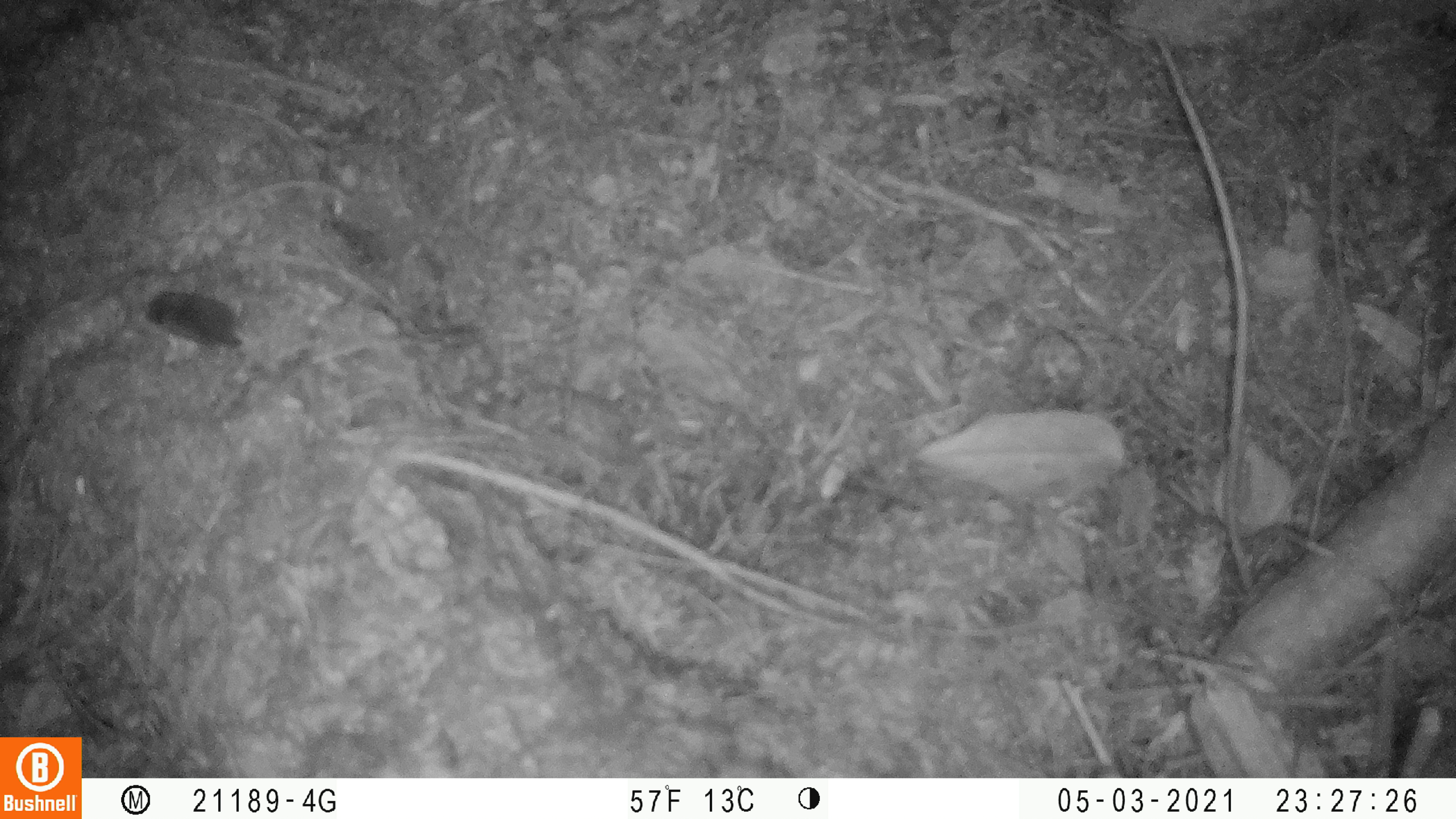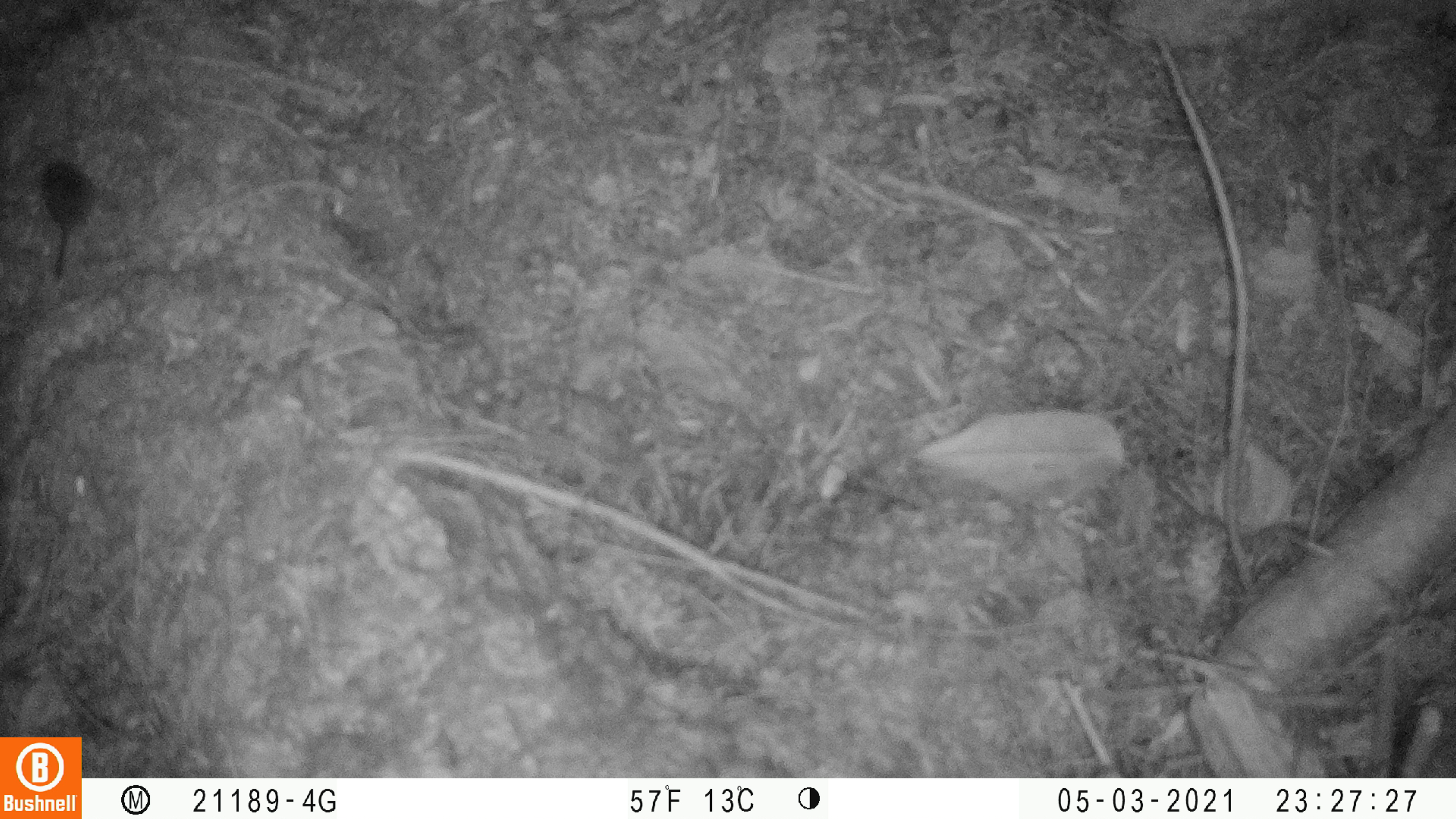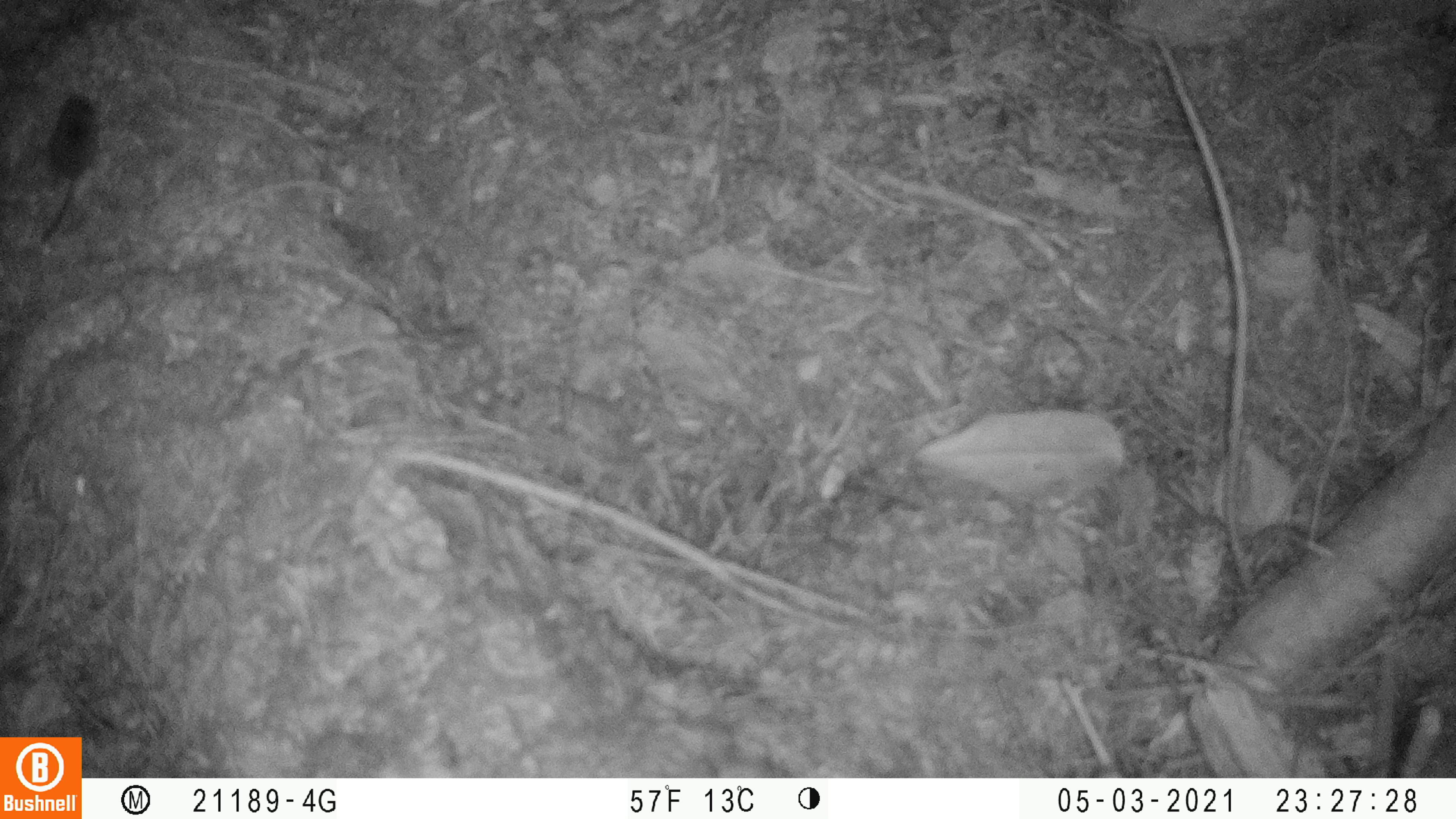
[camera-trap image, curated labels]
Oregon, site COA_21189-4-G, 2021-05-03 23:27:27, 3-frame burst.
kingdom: Animalia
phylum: Chordata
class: Mammalia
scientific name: Mammalia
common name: small mammal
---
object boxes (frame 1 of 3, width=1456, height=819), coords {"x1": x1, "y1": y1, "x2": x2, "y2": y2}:
small mammal: {"x1": 138, "y1": 285, "x2": 249, "y2": 355}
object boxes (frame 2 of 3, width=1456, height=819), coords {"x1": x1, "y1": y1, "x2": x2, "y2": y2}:
small mammal: {"x1": 33, "y1": 154, "x2": 101, "y2": 278}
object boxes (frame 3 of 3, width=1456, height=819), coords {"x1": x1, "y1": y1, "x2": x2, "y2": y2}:
small mammal: {"x1": 36, "y1": 92, "x2": 100, "y2": 247}